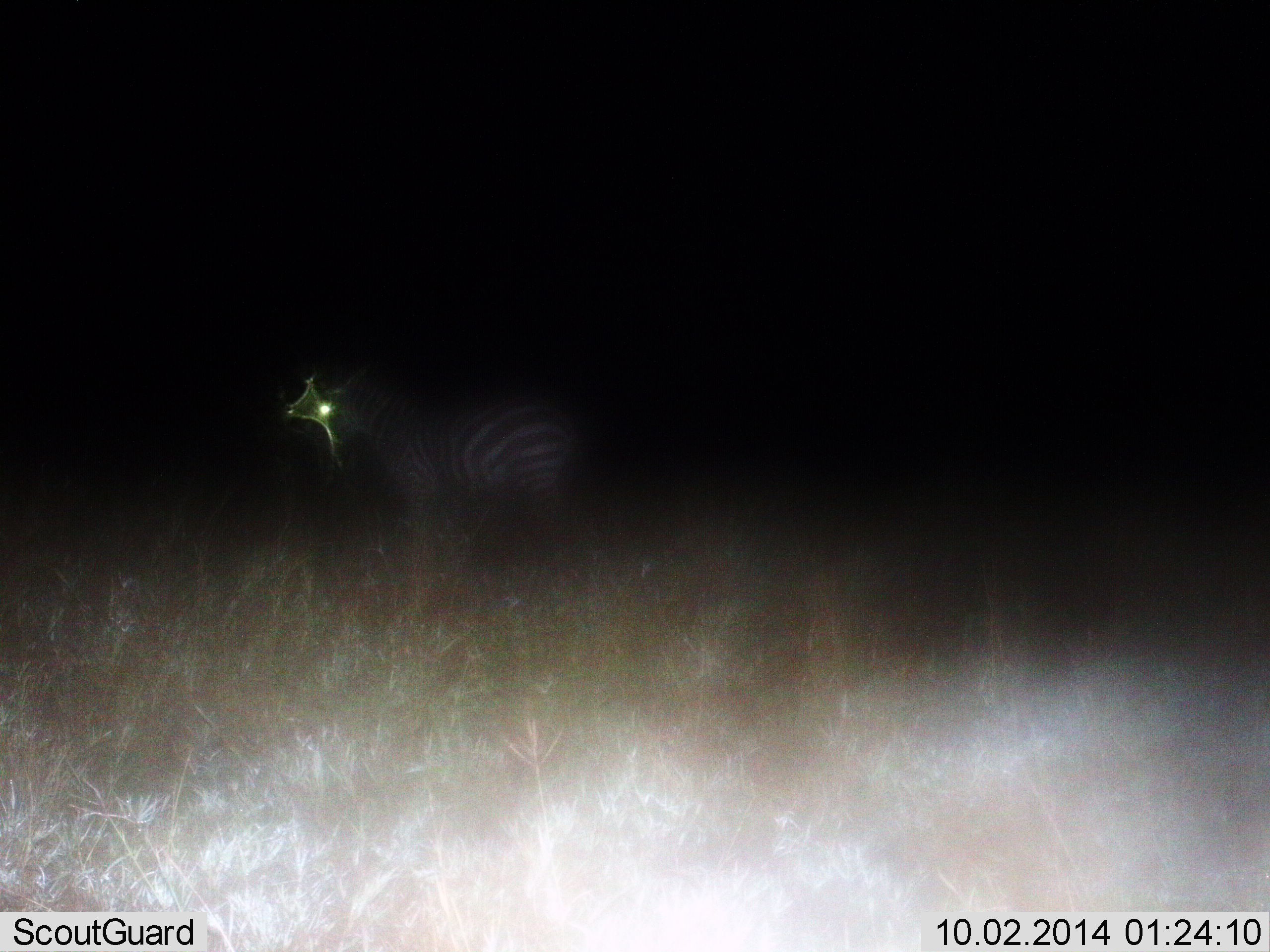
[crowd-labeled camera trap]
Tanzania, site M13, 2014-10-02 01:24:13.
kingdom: Animalia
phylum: Chordata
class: Mammalia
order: Perissodactyla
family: Equidae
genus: Equus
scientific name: Equus quagga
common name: plains zebra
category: zebra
Zebra (plains zebra) (Equus quagga), count 1. Behavior (volunteer vote fractions): standing 80%, resting 10%, moving 10%, interacting 0%. Young present (vote fraction): 0%. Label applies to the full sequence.